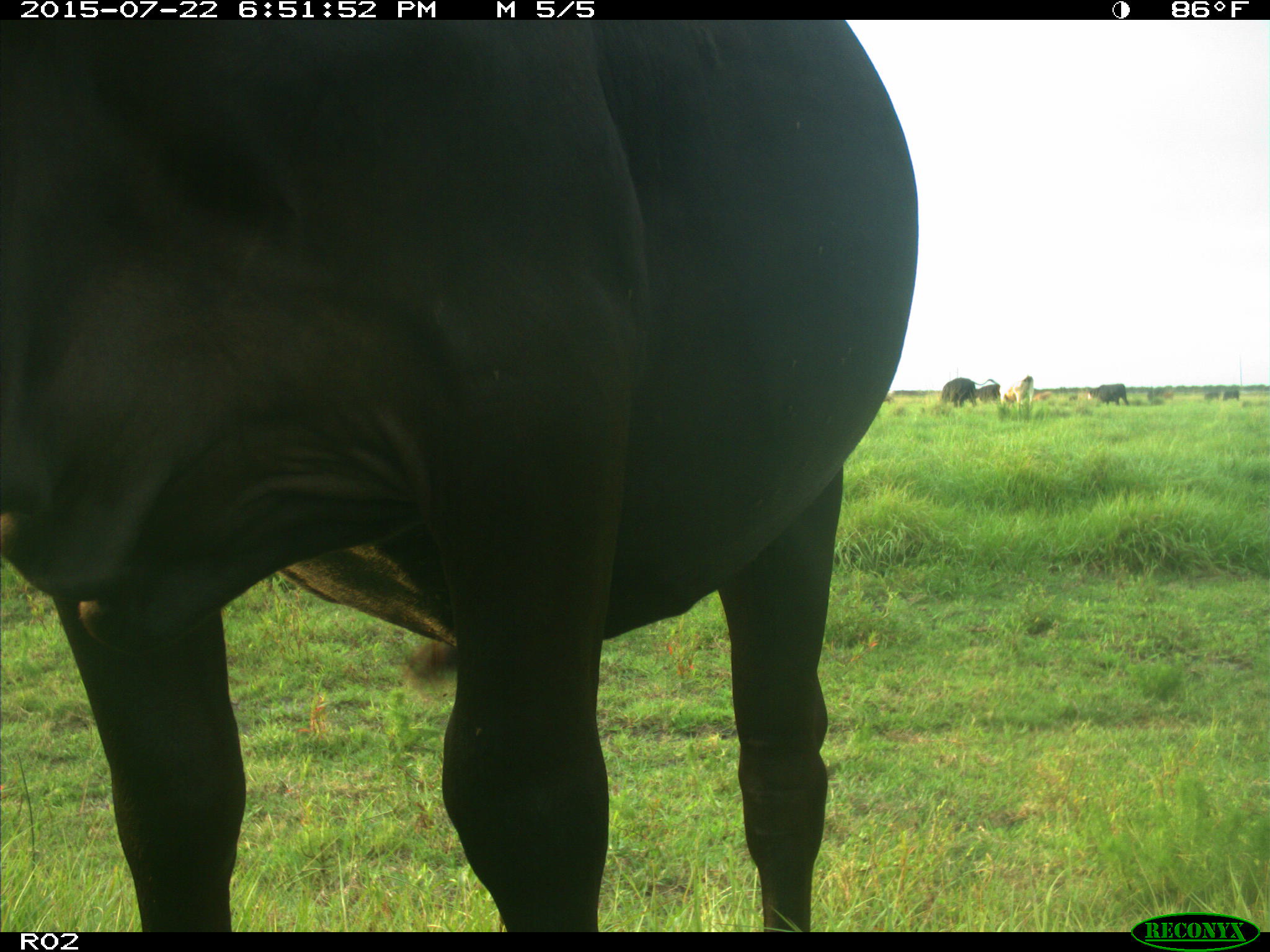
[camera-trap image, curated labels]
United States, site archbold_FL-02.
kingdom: Animalia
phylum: Chordata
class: Mammalia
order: Artiodactyla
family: Bovidae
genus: Bos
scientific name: Bos taurus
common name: domestic cow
Bos taurus (domestic cow).